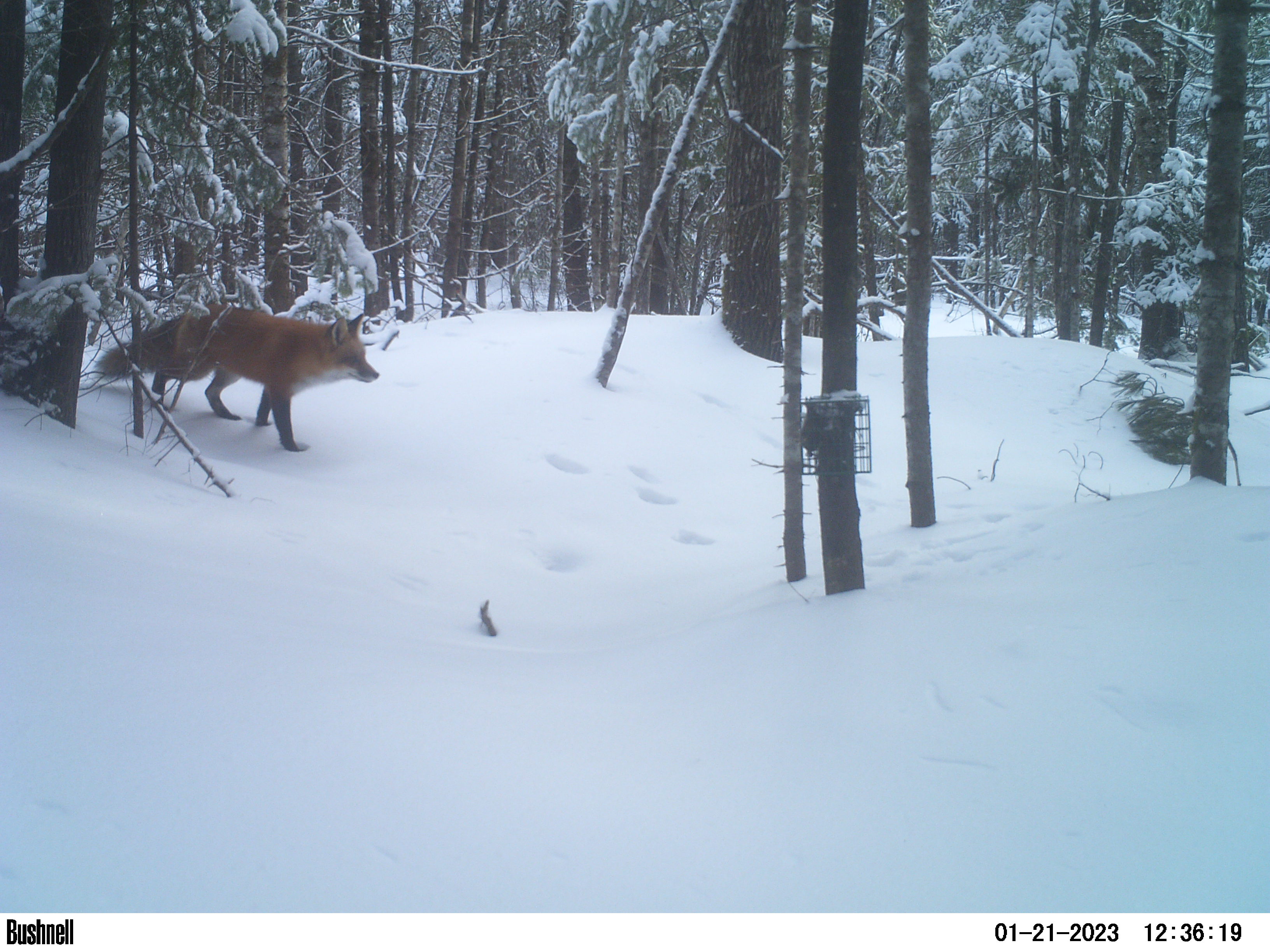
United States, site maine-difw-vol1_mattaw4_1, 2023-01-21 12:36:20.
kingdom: Animalia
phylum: Chordata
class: Mammalia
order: Carnivora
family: Canidae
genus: Vulpes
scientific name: Vulpes vulpes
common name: red fox